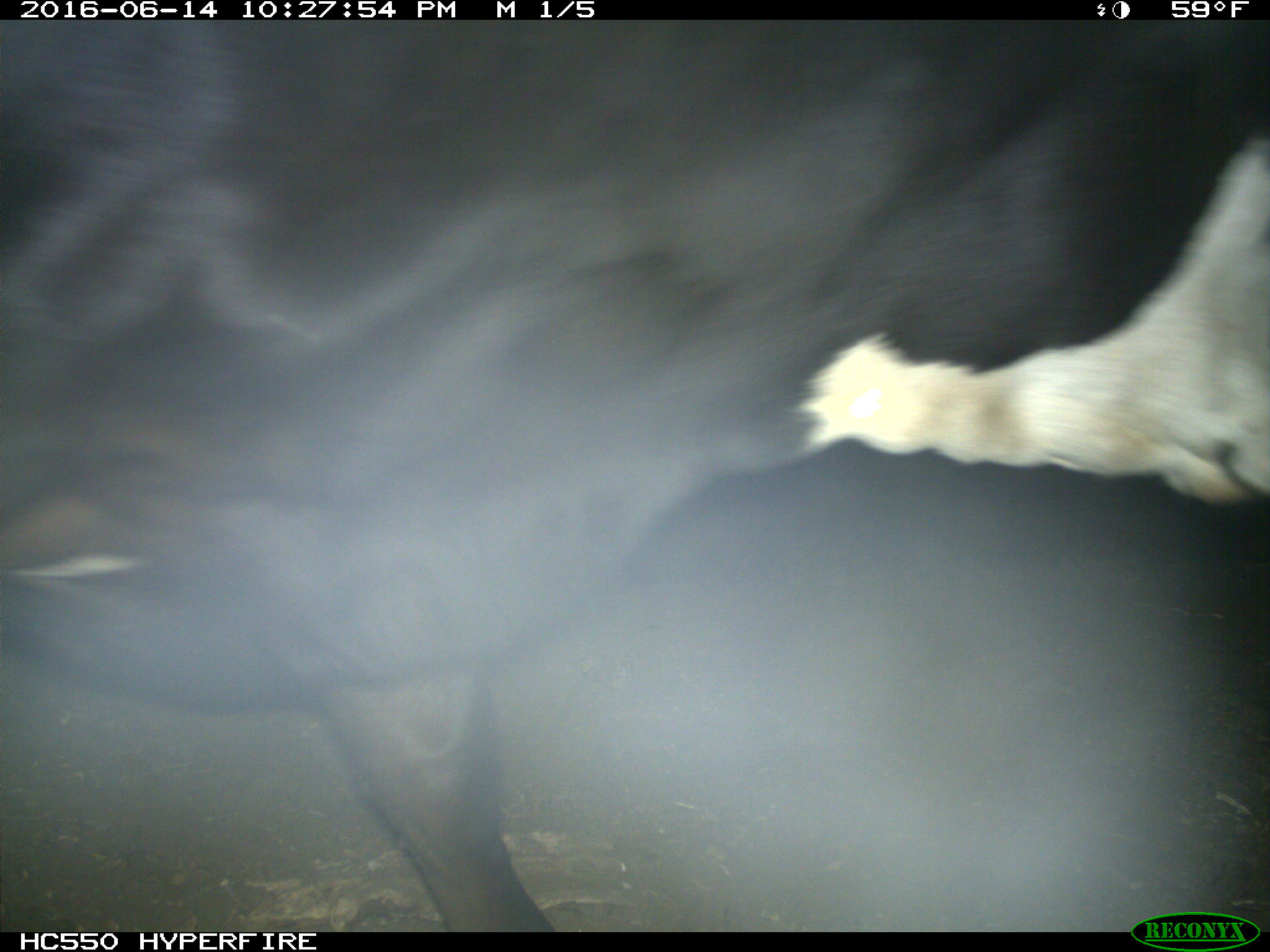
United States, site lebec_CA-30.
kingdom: Animalia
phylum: Chordata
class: Mammalia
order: Artiodactyla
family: Bovidae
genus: Bos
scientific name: Bos taurus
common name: domestic cow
Bos taurus (domestic cow).